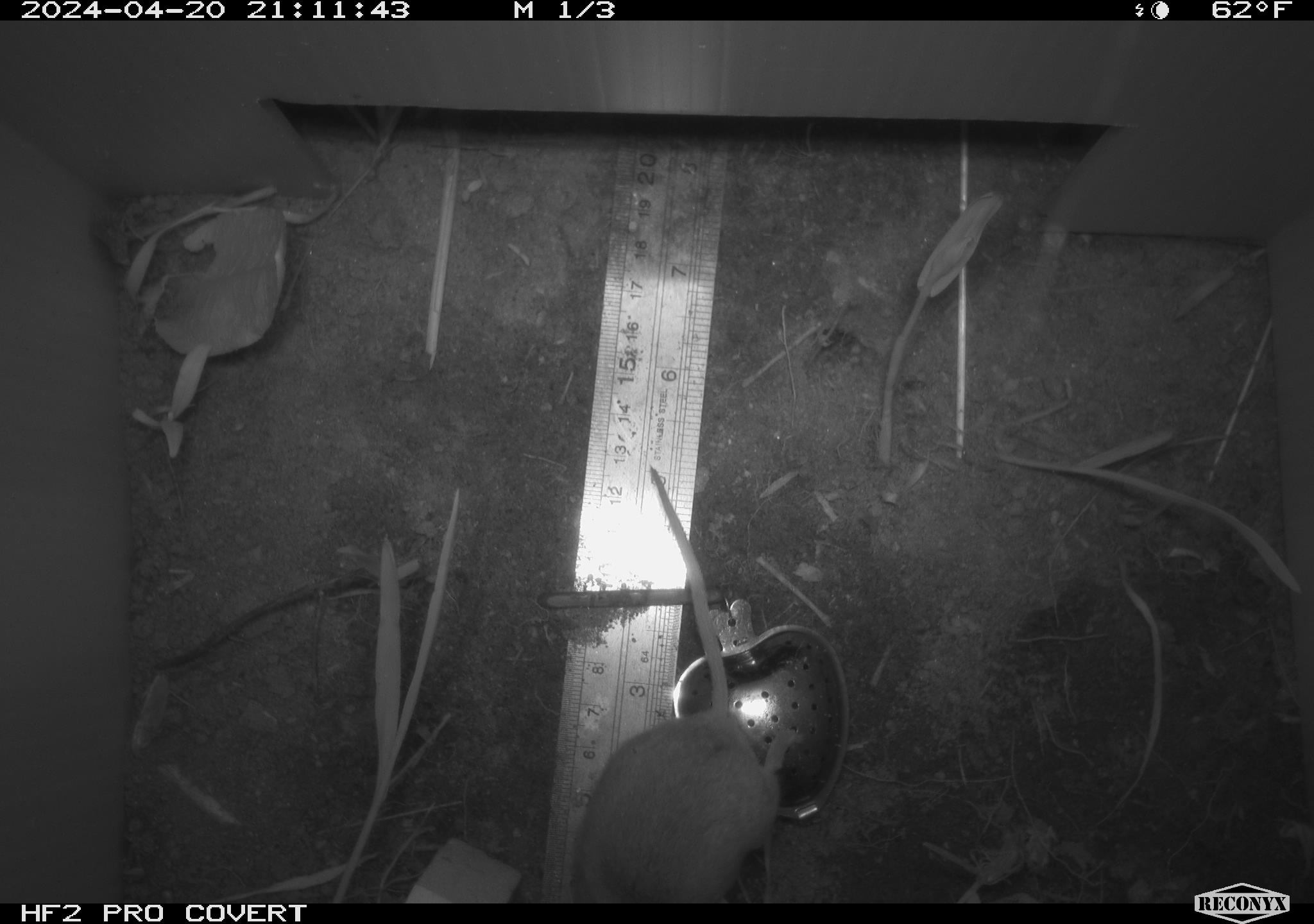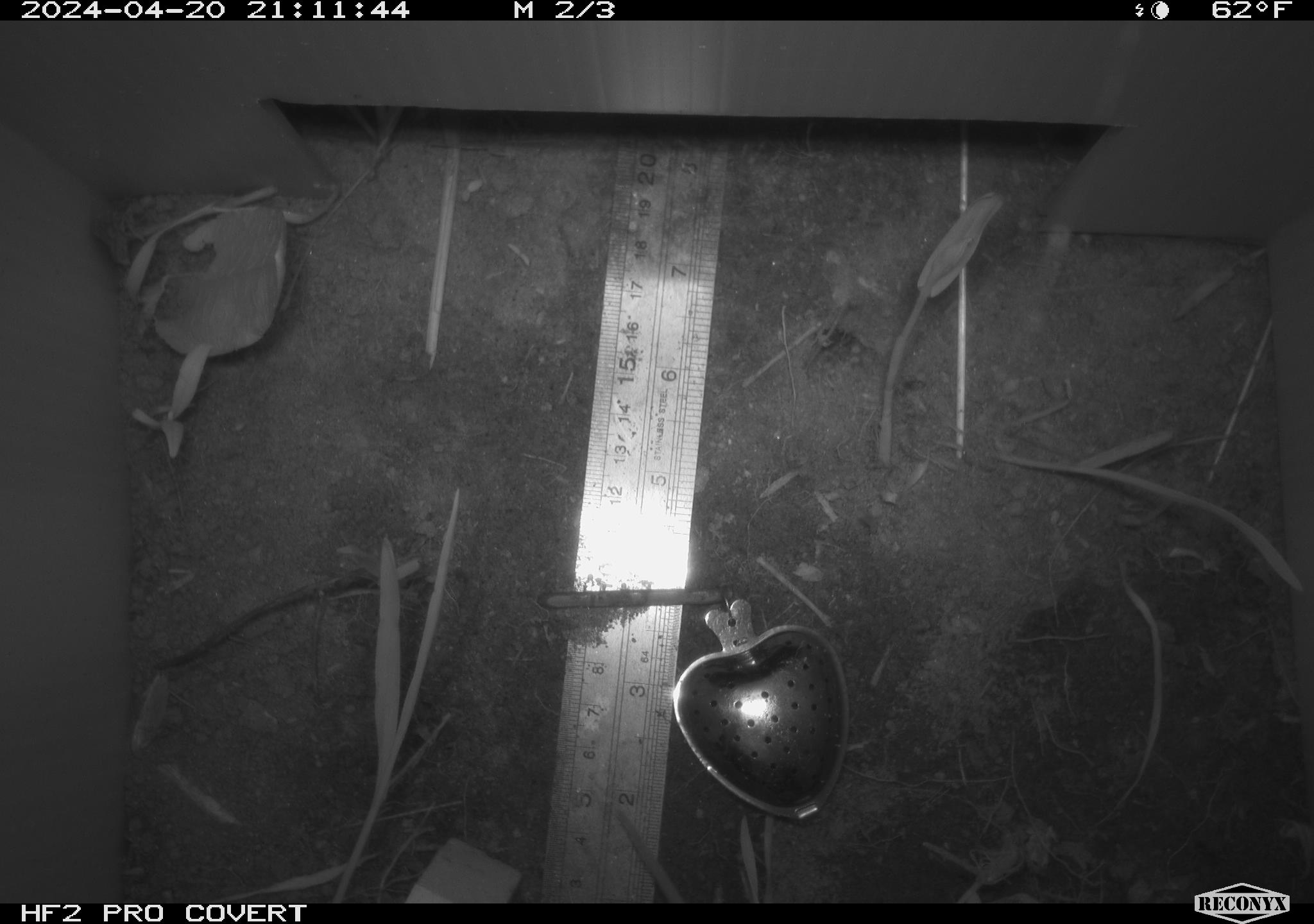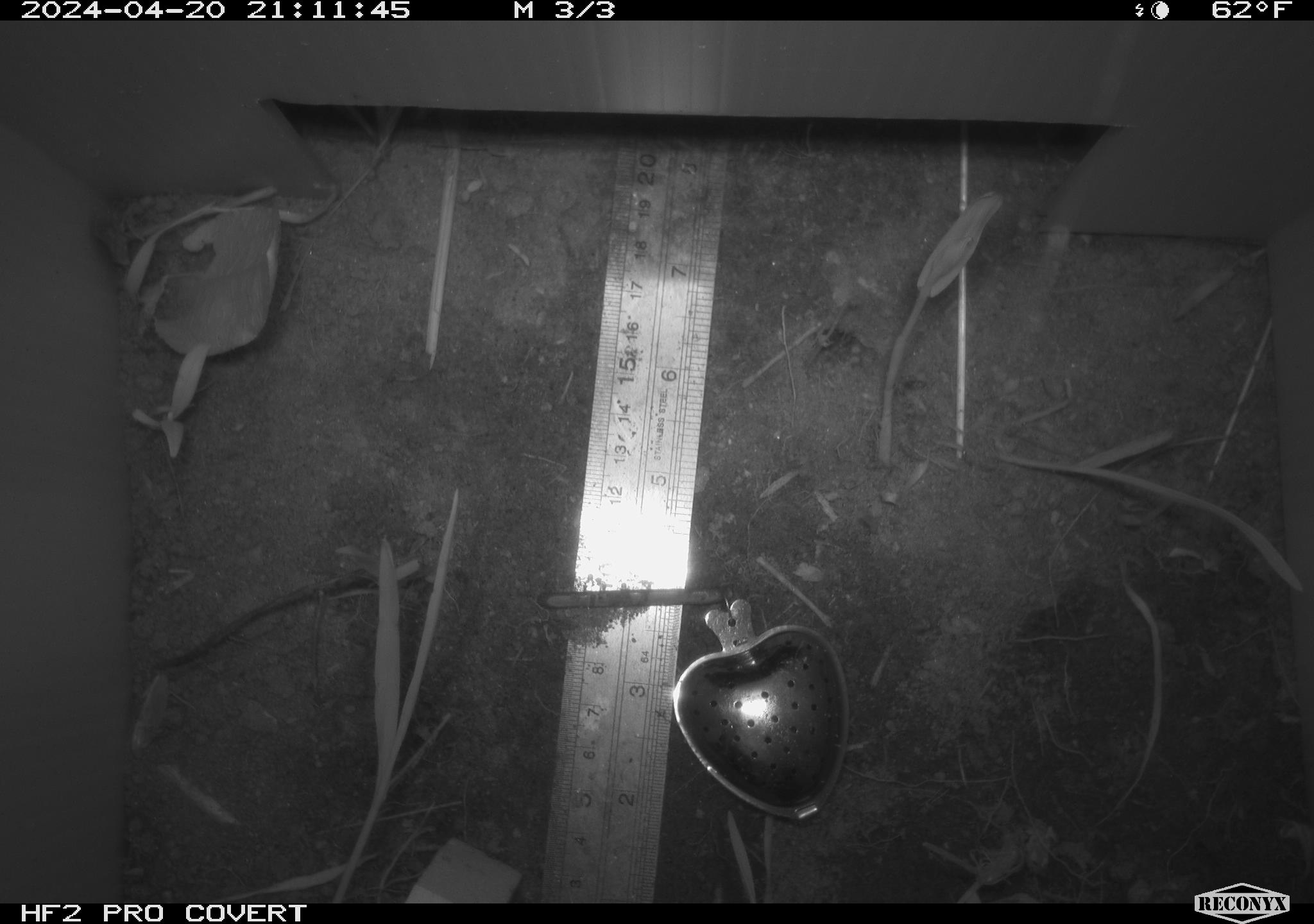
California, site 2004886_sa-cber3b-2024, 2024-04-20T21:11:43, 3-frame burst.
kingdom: Animalia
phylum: Chordata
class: Mammalia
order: Rodentia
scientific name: Rodentia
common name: mouse species